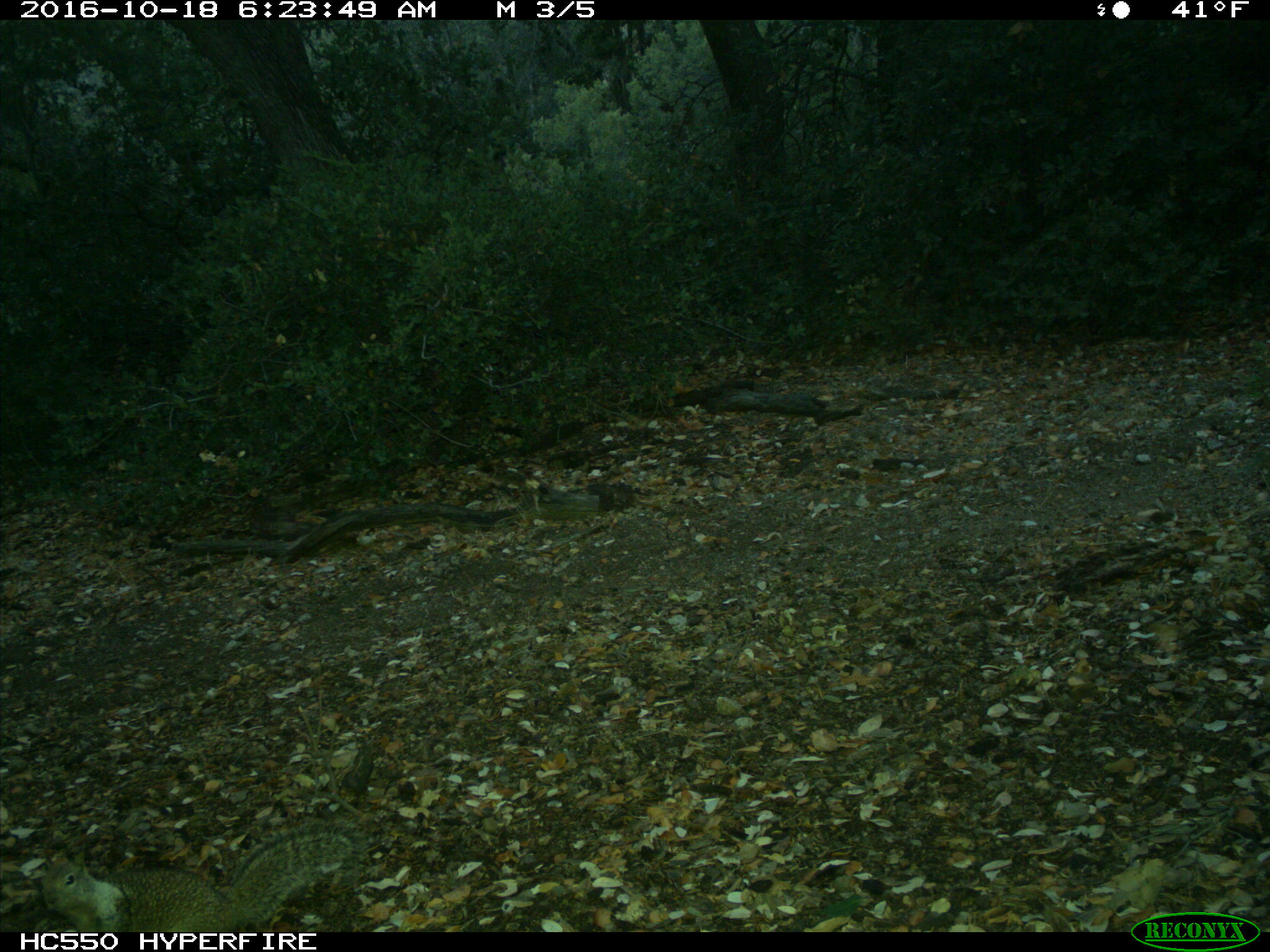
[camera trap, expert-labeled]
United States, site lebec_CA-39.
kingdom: Animalia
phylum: Chordata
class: Mammalia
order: Rodentia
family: Sciuridae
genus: Otospermophilus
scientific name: Otospermophilus beecheyi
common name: california ground squirrel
Otospermophilus beecheyi (california ground squirrel).